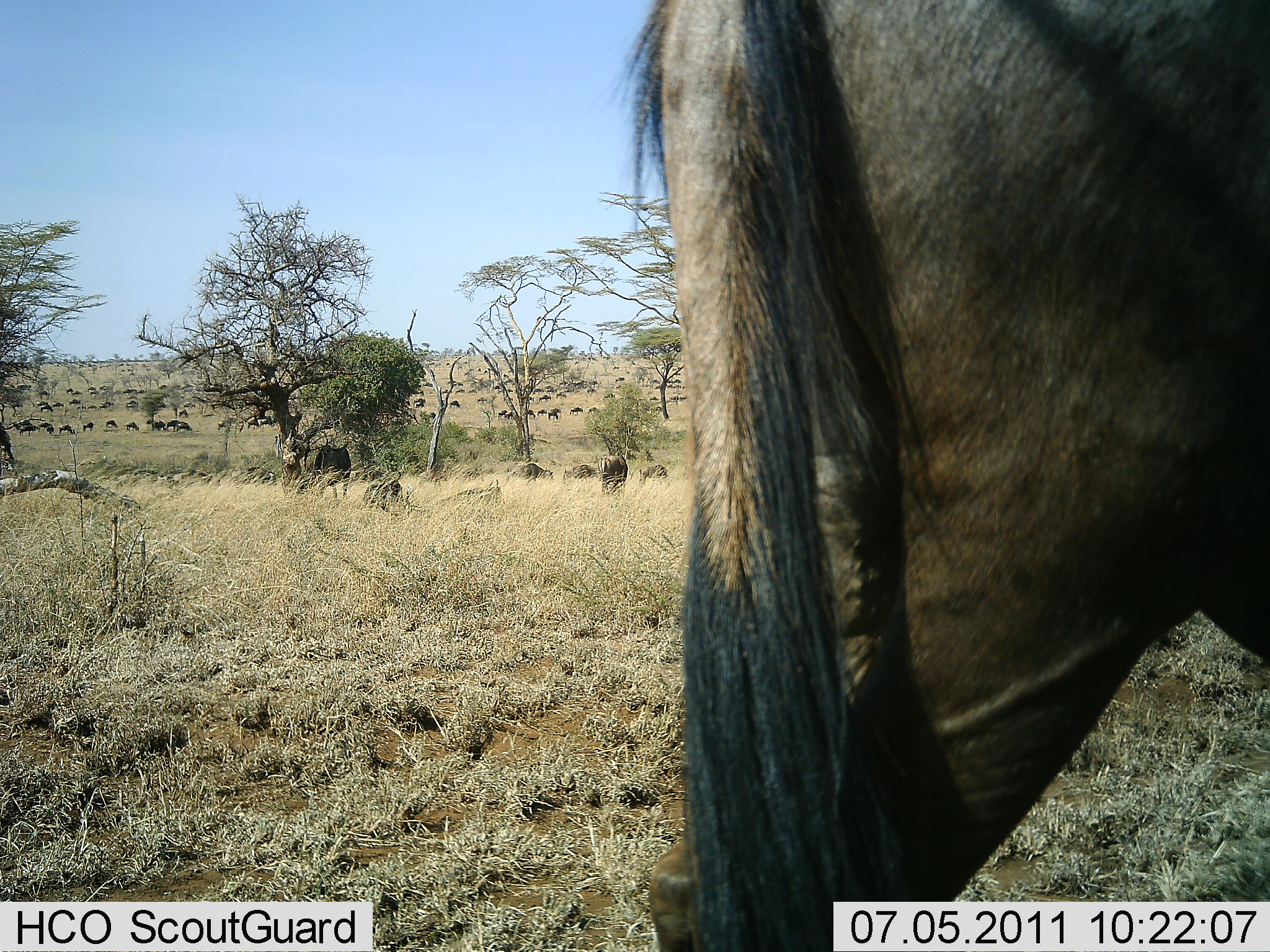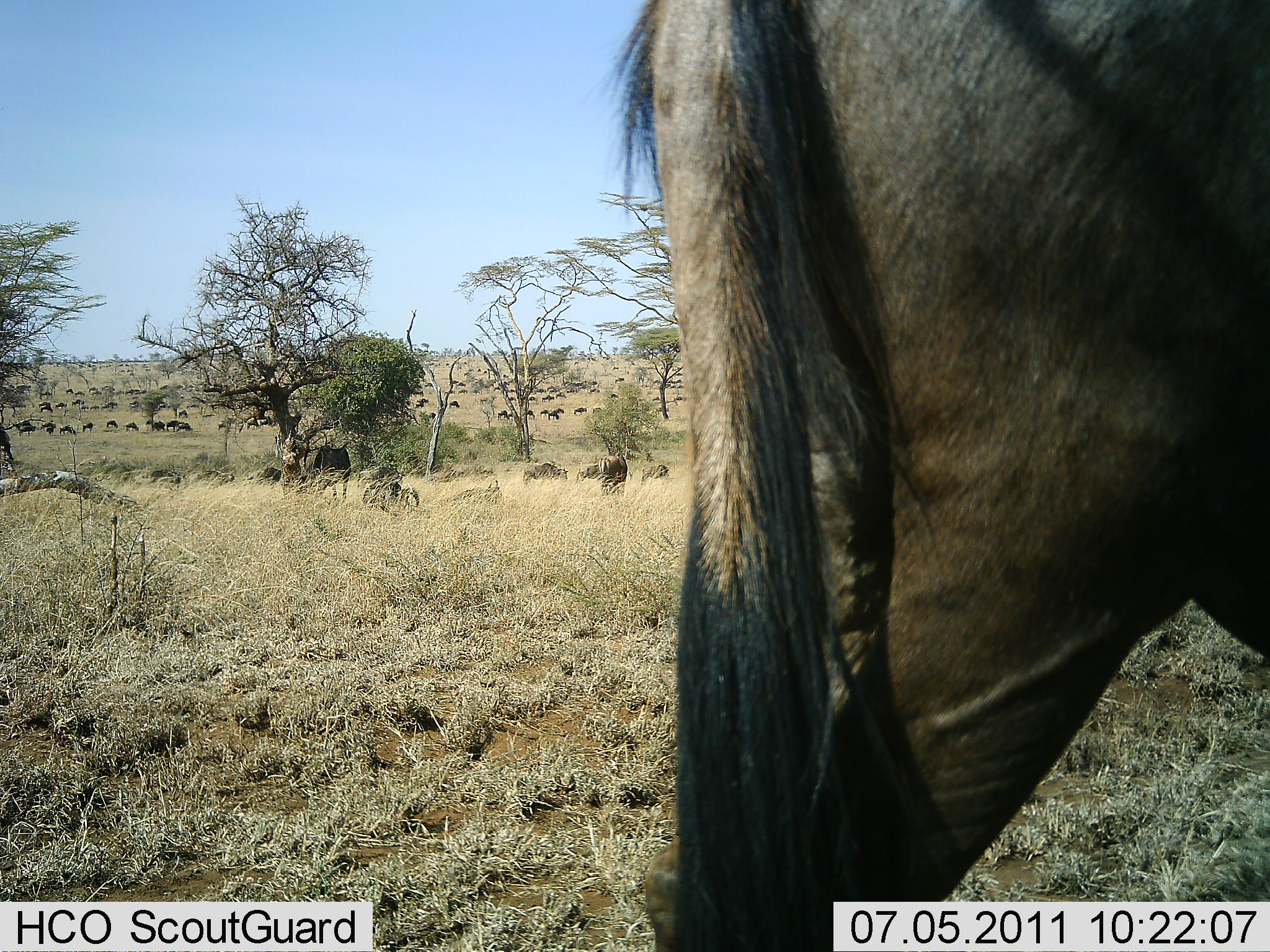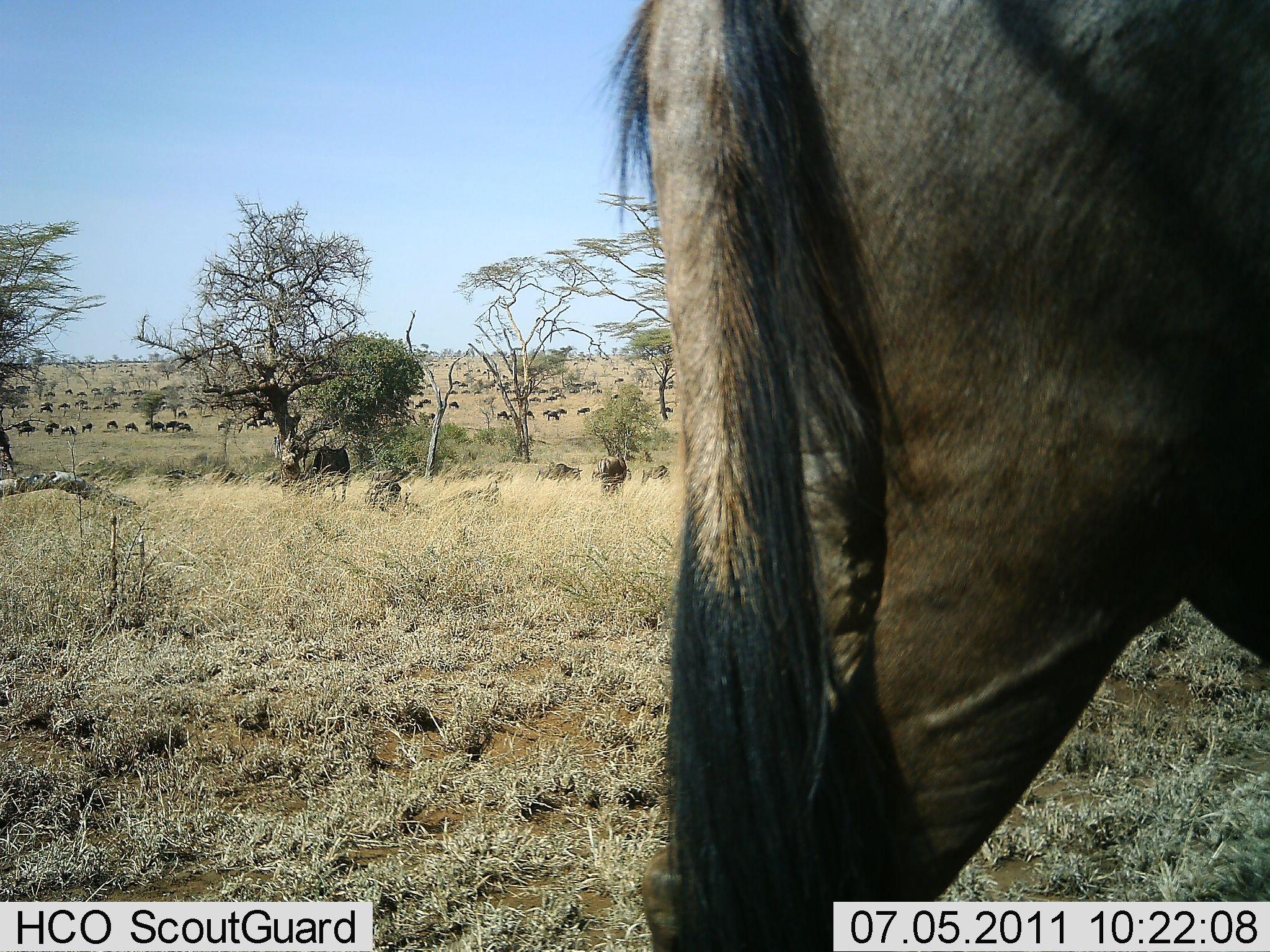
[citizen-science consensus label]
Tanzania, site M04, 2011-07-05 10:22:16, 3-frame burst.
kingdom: Animalia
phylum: Chordata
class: Mammalia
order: Artiodactyla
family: Bovidae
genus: Connochaetes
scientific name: Connochaetes taurinus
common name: blue wildebeest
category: wildebeest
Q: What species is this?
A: Wildebeest (blue wildebeest) (Connochaetes taurinus).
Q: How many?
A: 51+.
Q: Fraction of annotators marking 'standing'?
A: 67%.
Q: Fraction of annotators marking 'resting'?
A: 0%.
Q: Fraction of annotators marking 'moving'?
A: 53%.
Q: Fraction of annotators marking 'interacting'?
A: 0%.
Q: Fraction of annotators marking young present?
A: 13%.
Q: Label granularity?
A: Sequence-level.